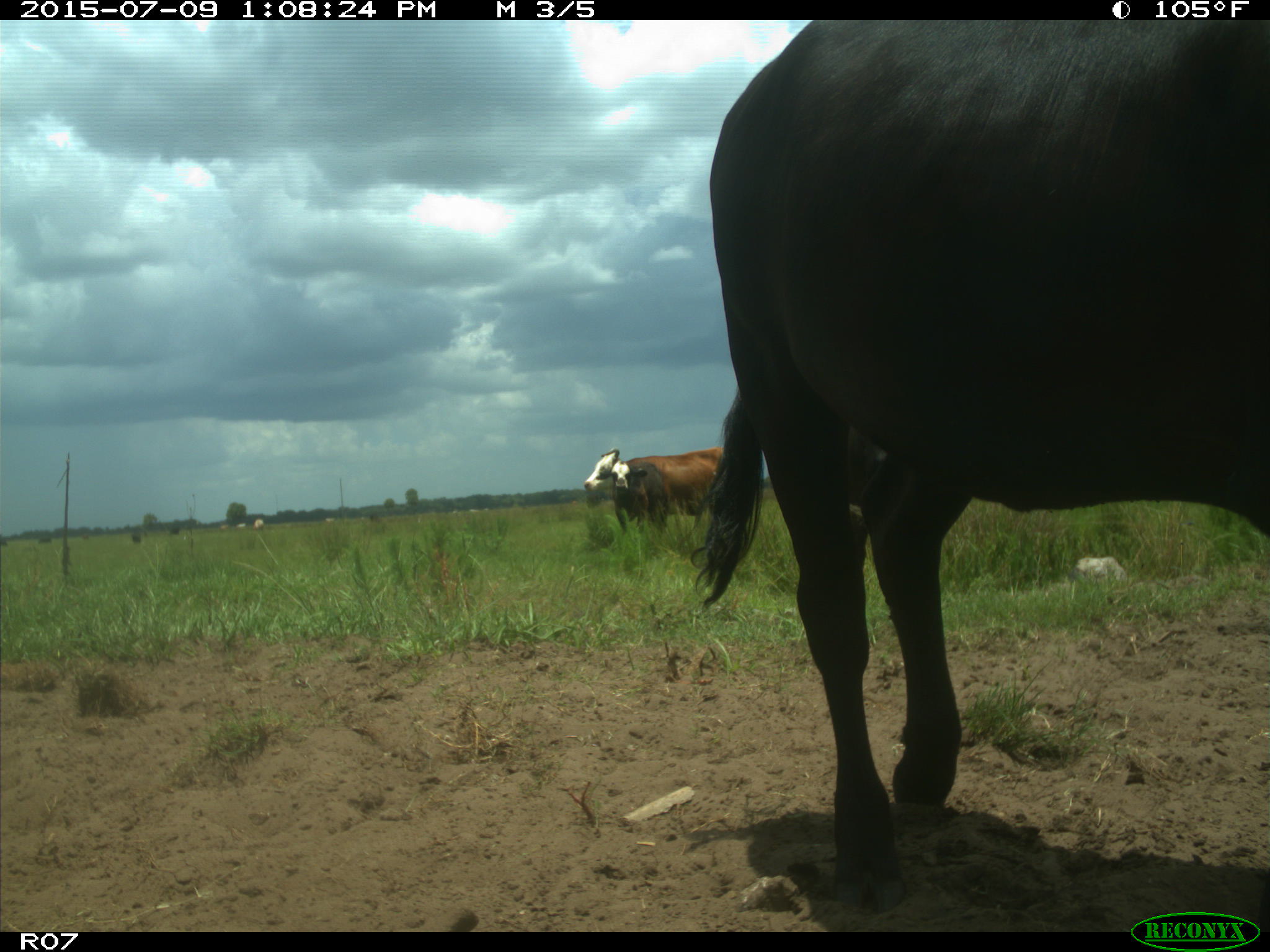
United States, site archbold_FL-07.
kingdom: Animalia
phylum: Chordata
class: Mammalia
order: Artiodactyla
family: Bovidae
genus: Bos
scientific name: Bos taurus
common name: domestic cow